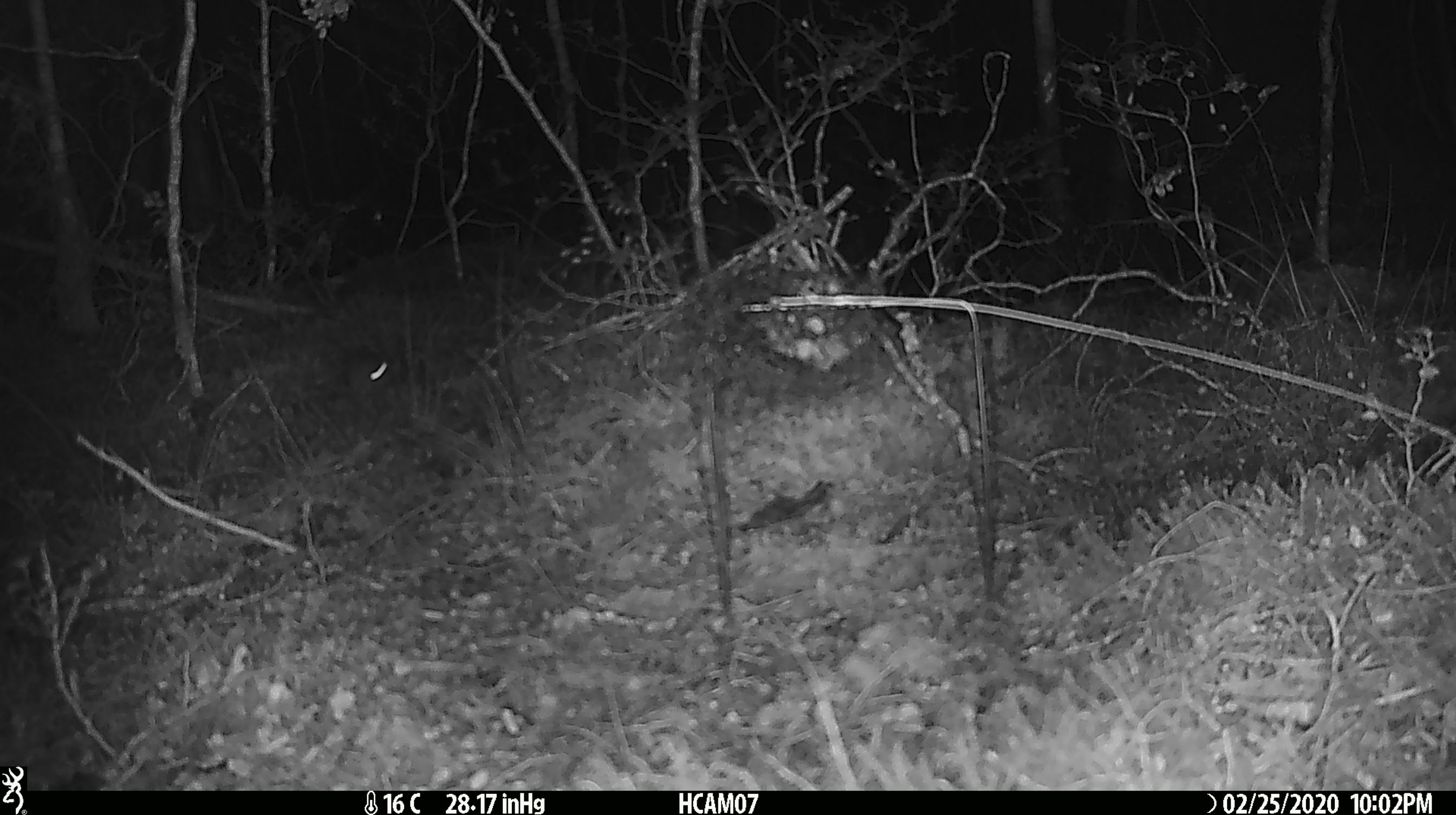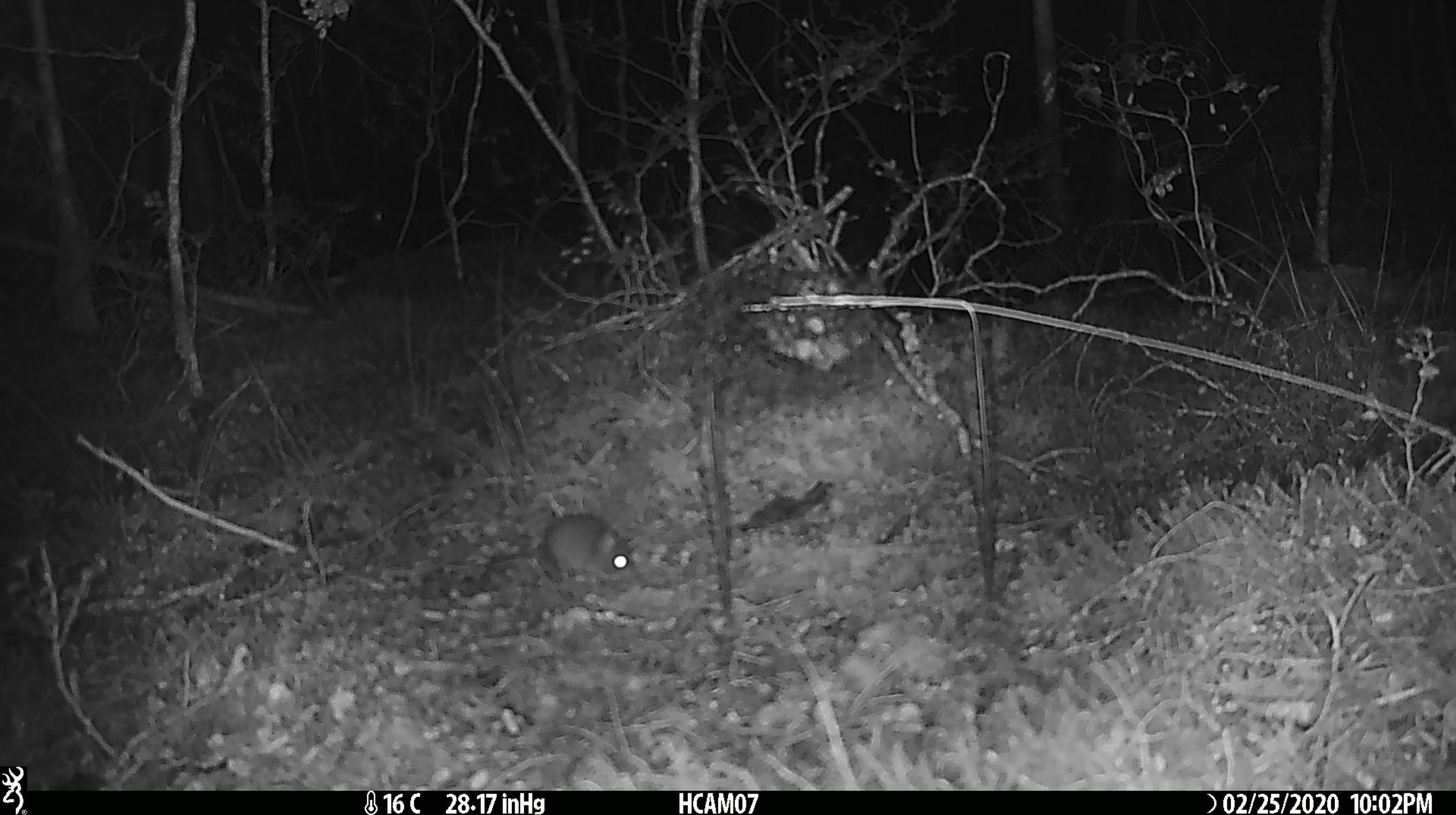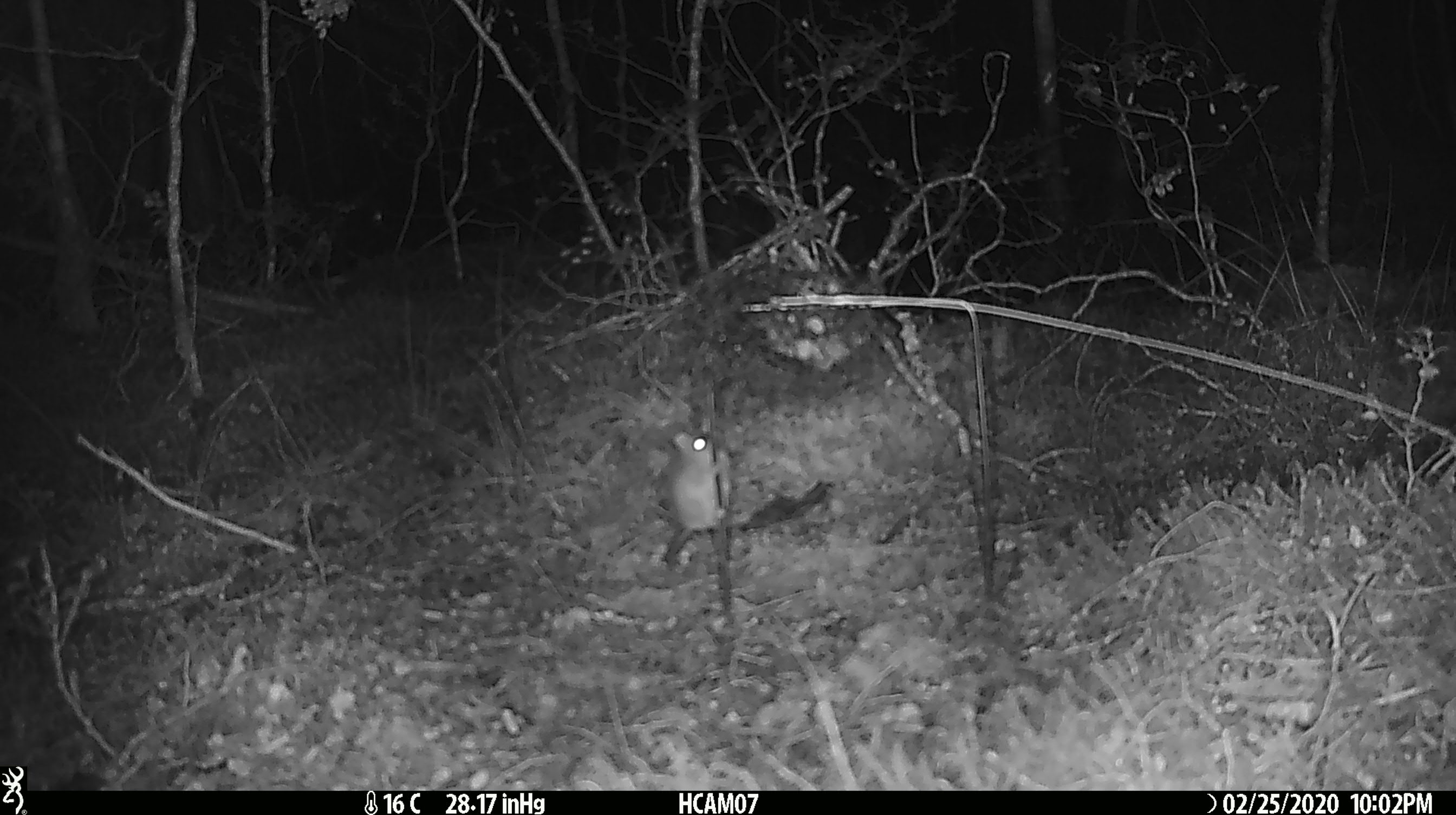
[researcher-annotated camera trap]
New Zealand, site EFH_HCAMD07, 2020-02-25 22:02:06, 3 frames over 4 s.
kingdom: Animalia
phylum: Chordata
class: Mammalia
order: Rodentia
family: Muridae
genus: Mus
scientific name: Mus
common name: mouse